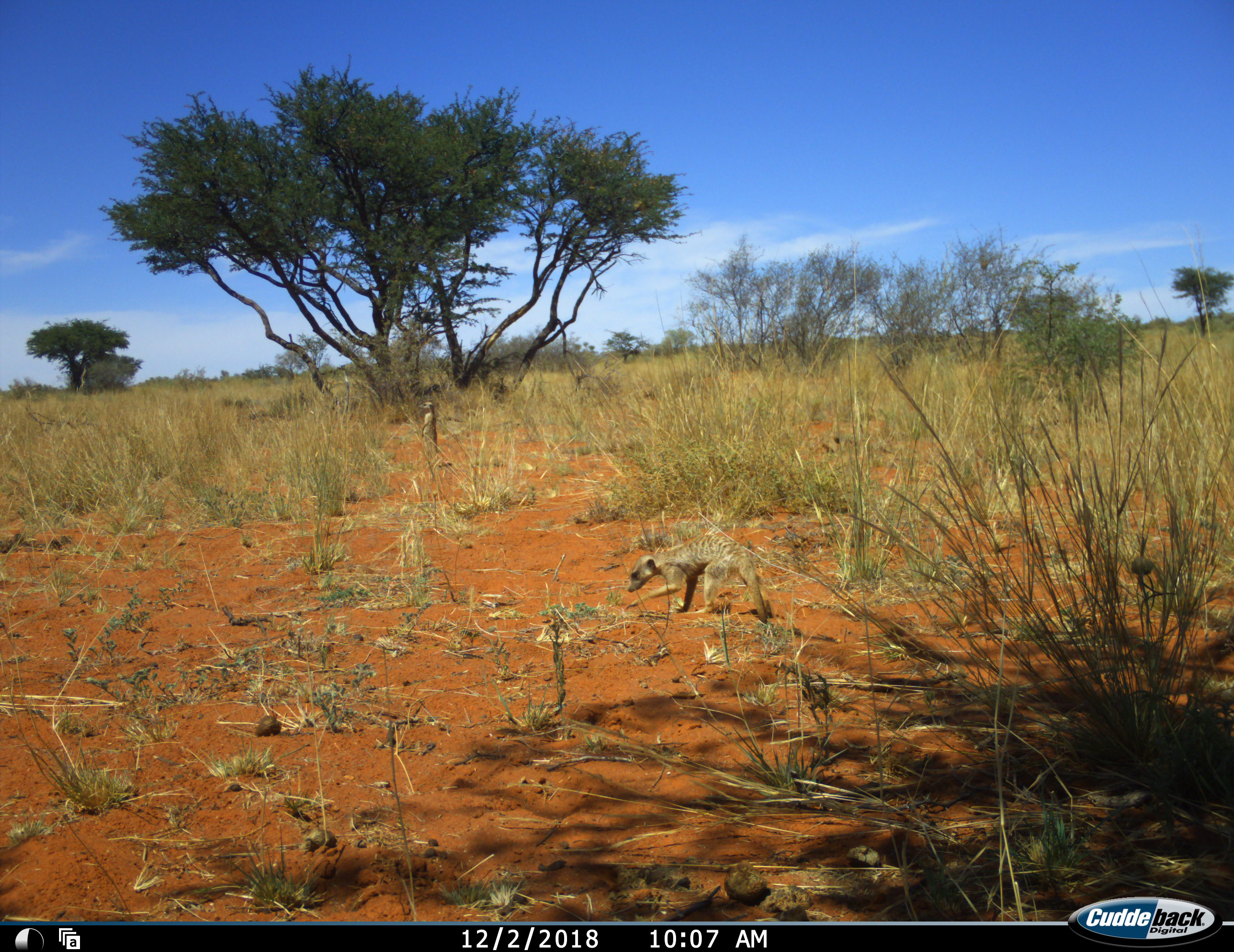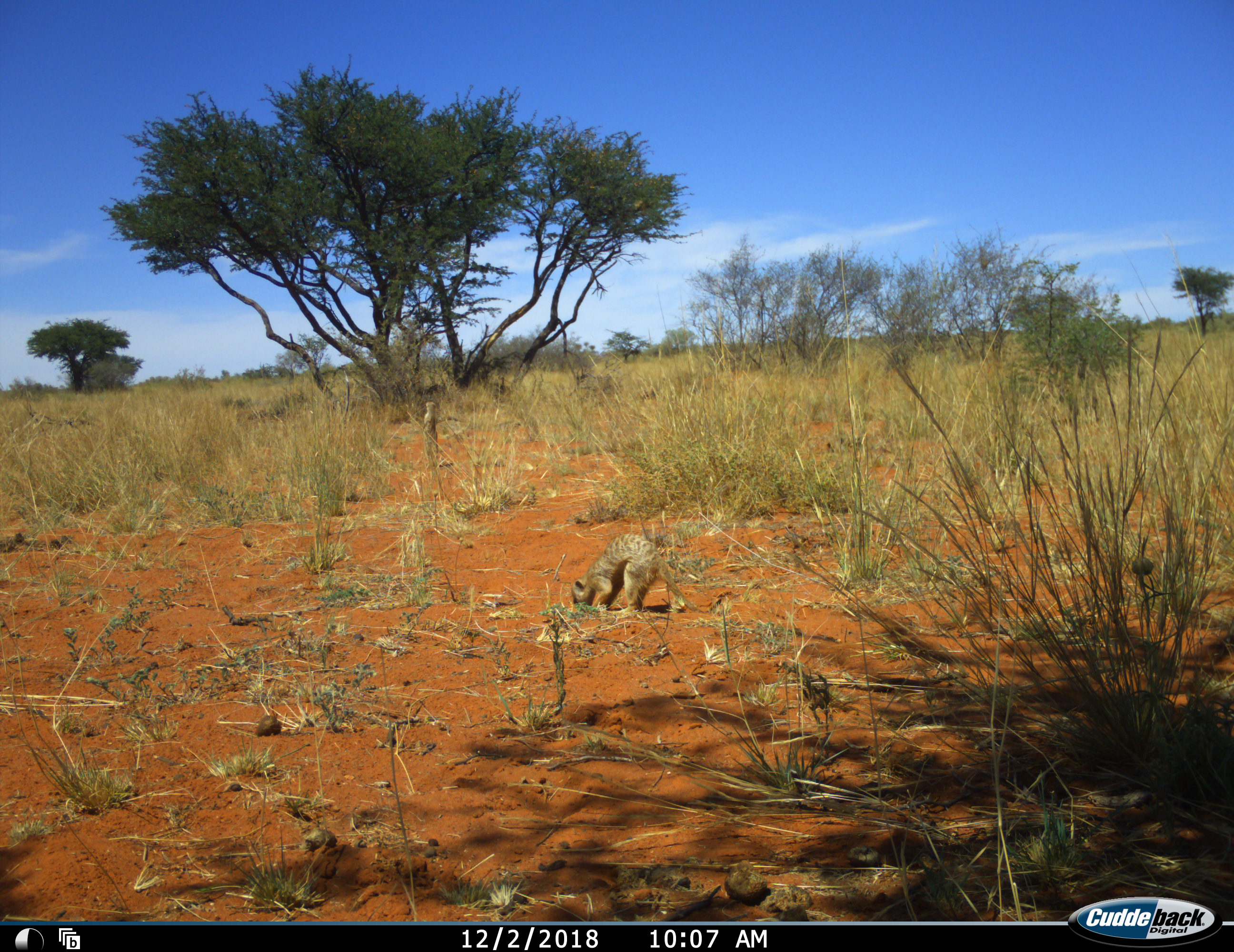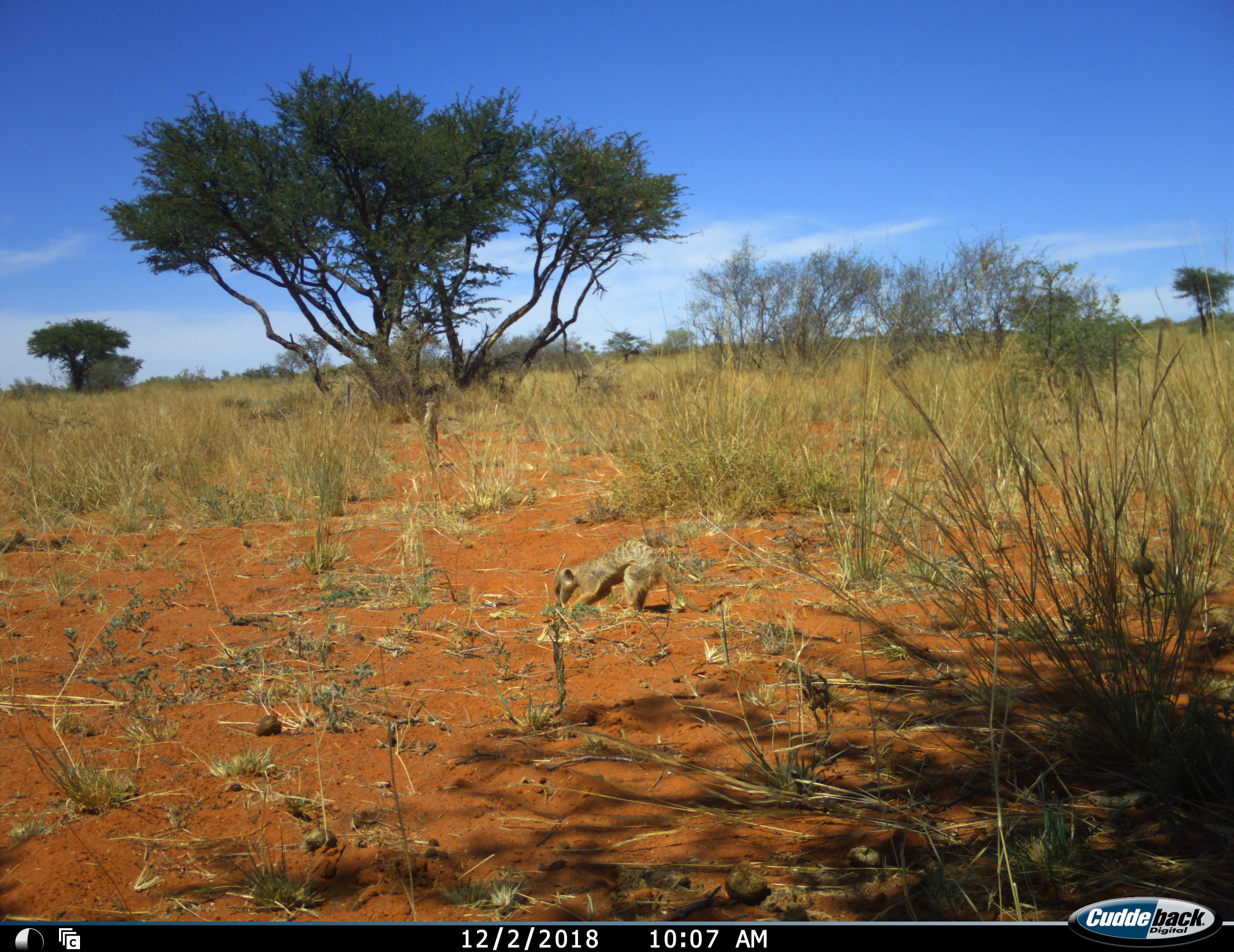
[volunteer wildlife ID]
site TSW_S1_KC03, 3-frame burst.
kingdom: Animalia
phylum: Chordata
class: Mammalia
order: Carnivora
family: Herpestidae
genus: Suricata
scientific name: Suricata suricatta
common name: meerkat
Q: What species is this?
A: Meerkat (Suricata suricatta).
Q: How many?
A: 1.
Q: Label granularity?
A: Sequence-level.